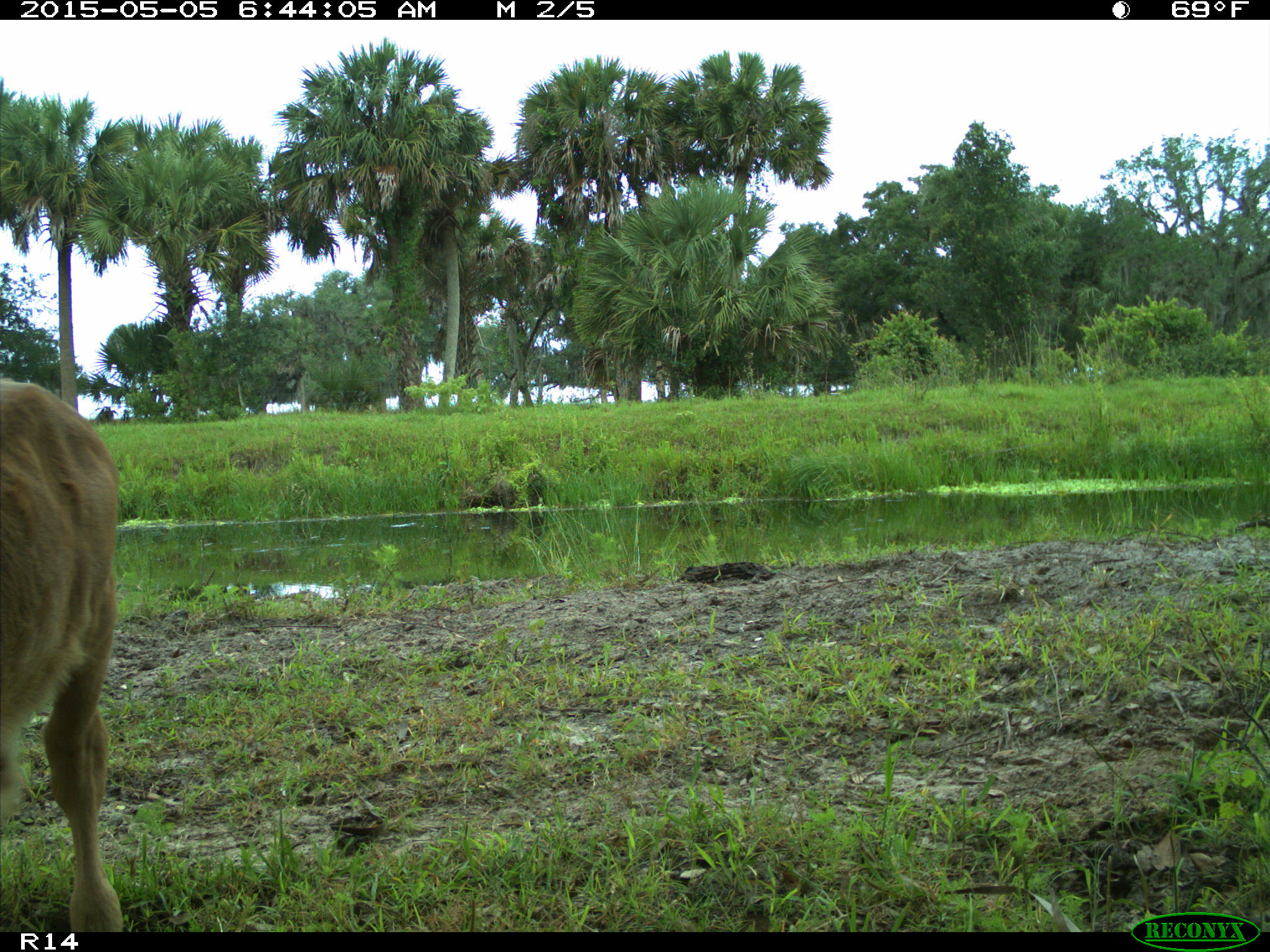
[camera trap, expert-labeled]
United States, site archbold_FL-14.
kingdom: Animalia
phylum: Chordata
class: Mammalia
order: Artiodactyla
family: Bovidae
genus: Bos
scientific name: Bos taurus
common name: domestic cow